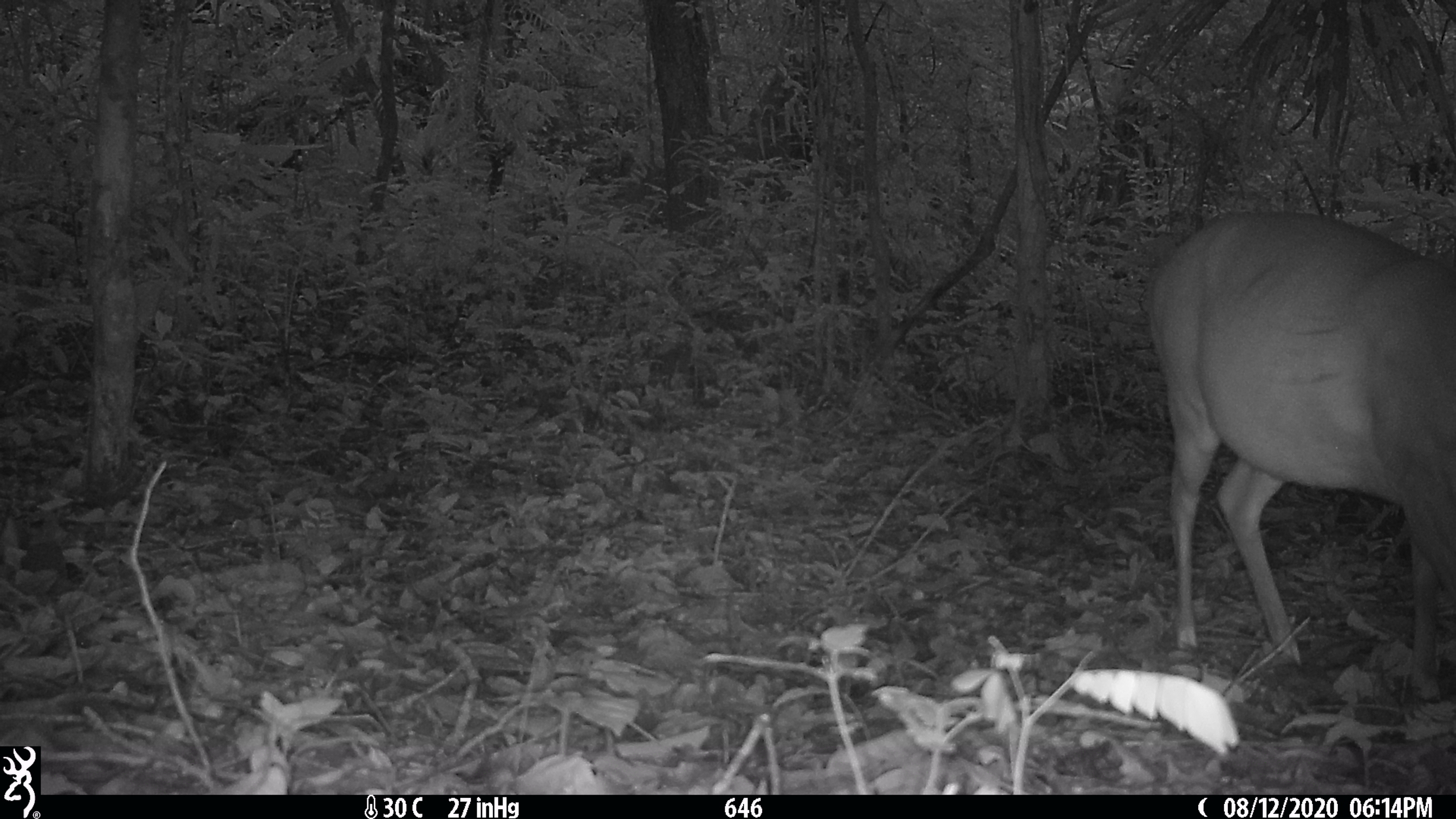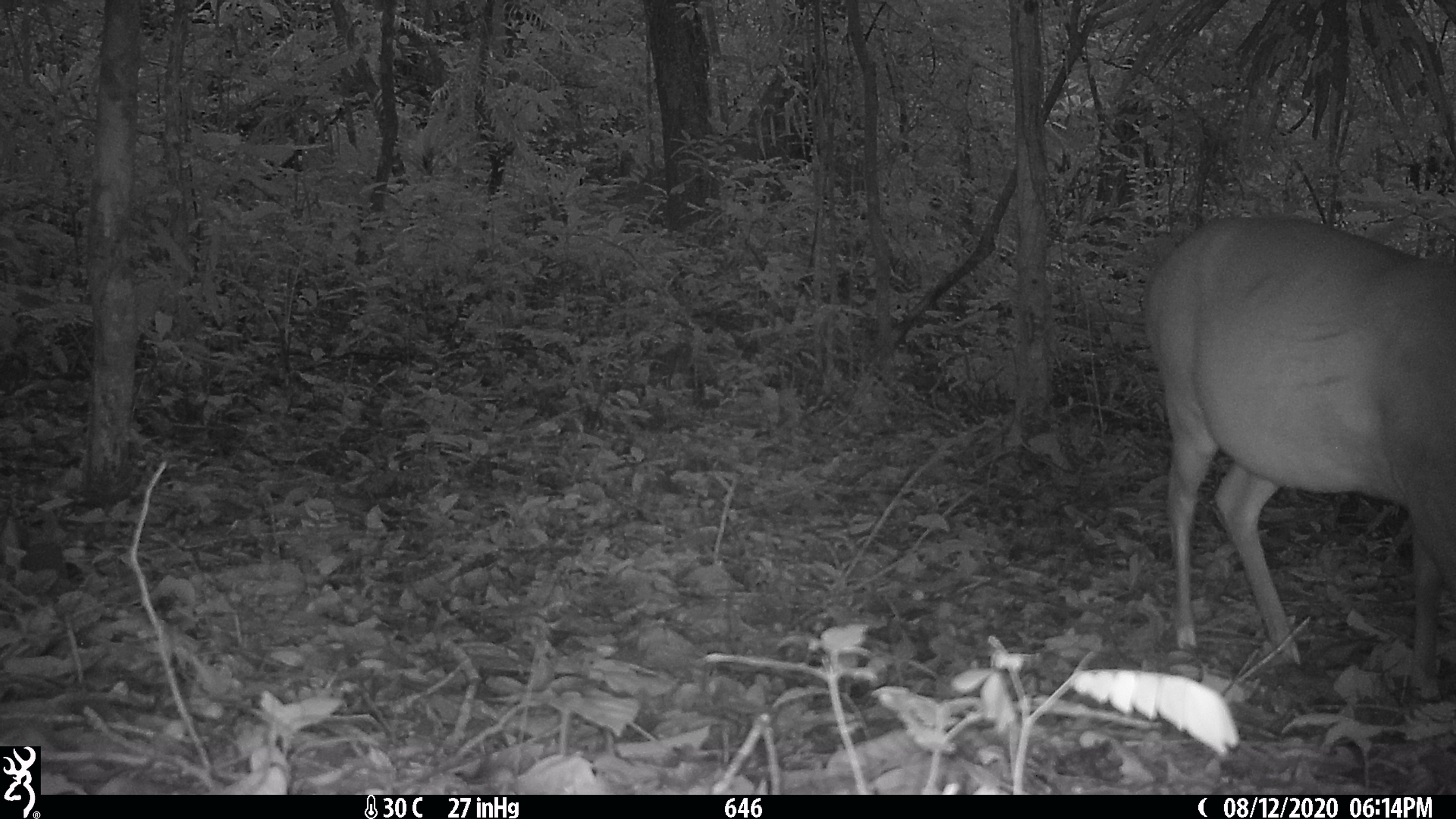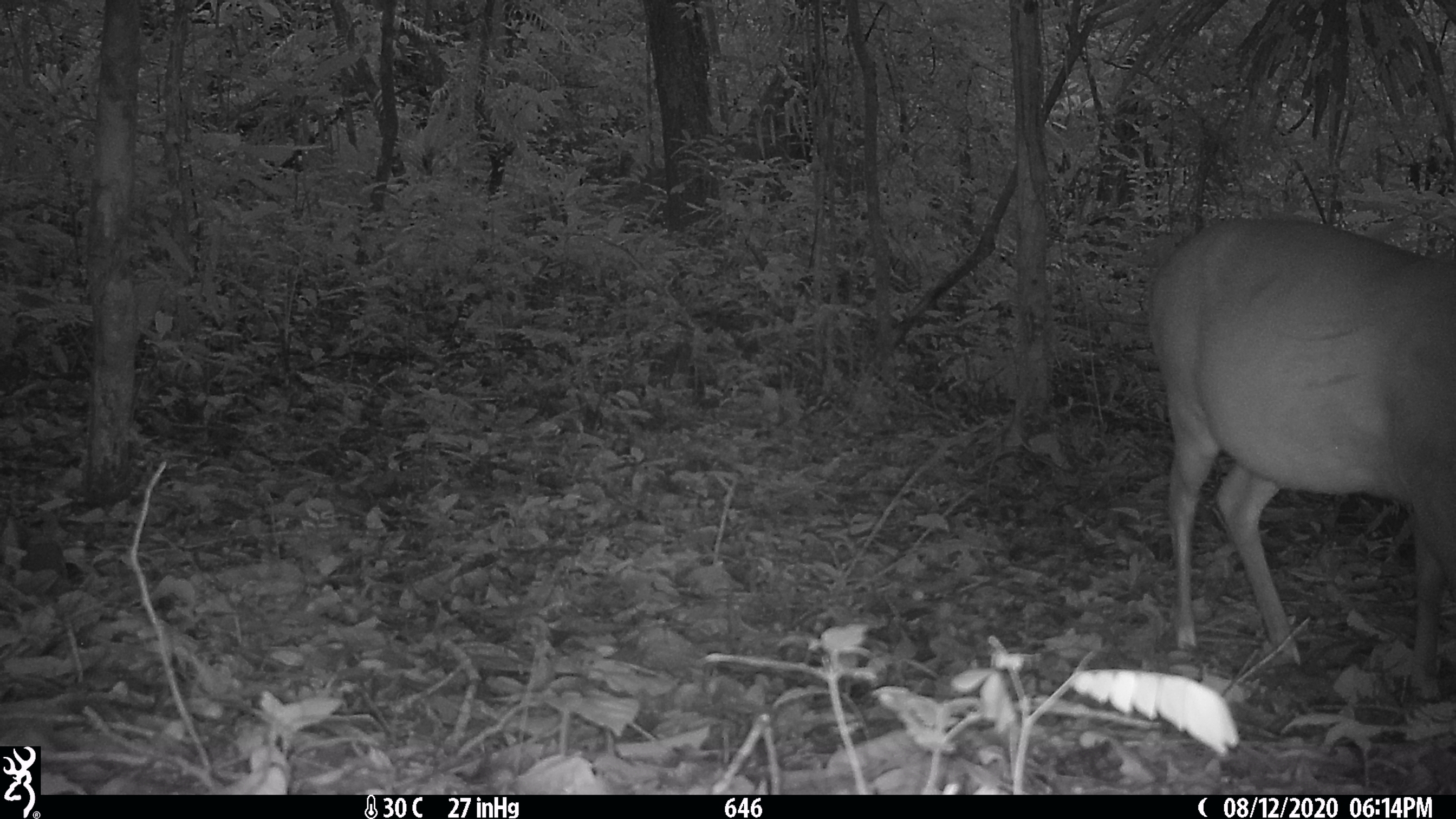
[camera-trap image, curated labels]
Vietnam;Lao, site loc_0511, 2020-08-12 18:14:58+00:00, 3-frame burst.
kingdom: Animalia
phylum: Chordata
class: Mammalia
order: Artiodactyla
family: Cervidae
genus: Muntiacus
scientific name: Muntiacus vuquangensis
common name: large-antlered muntjac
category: large antlered muntjac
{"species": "large antlered muntjac (large-antlered muntjac) (Muntiacus vuquangensis)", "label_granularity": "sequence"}